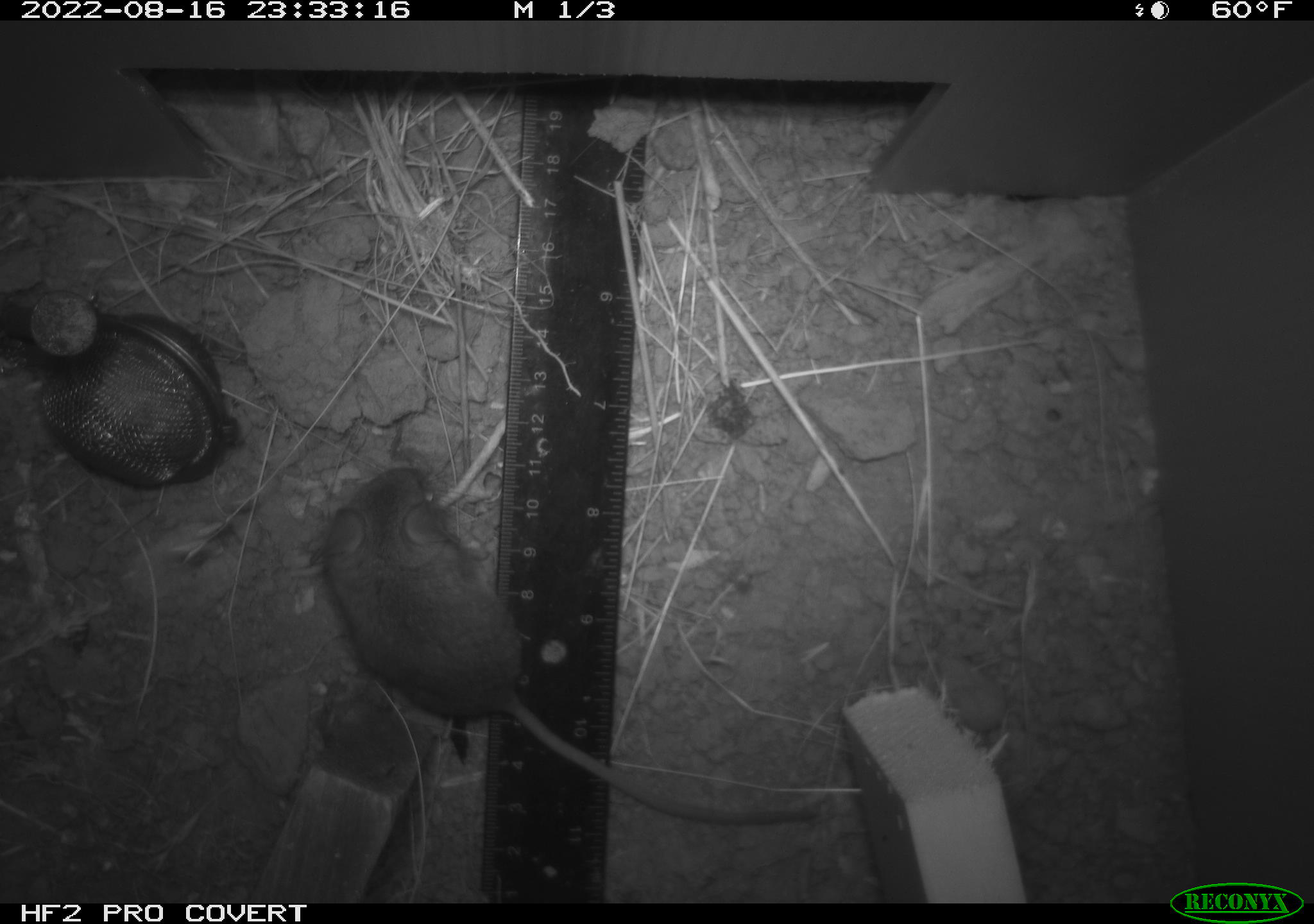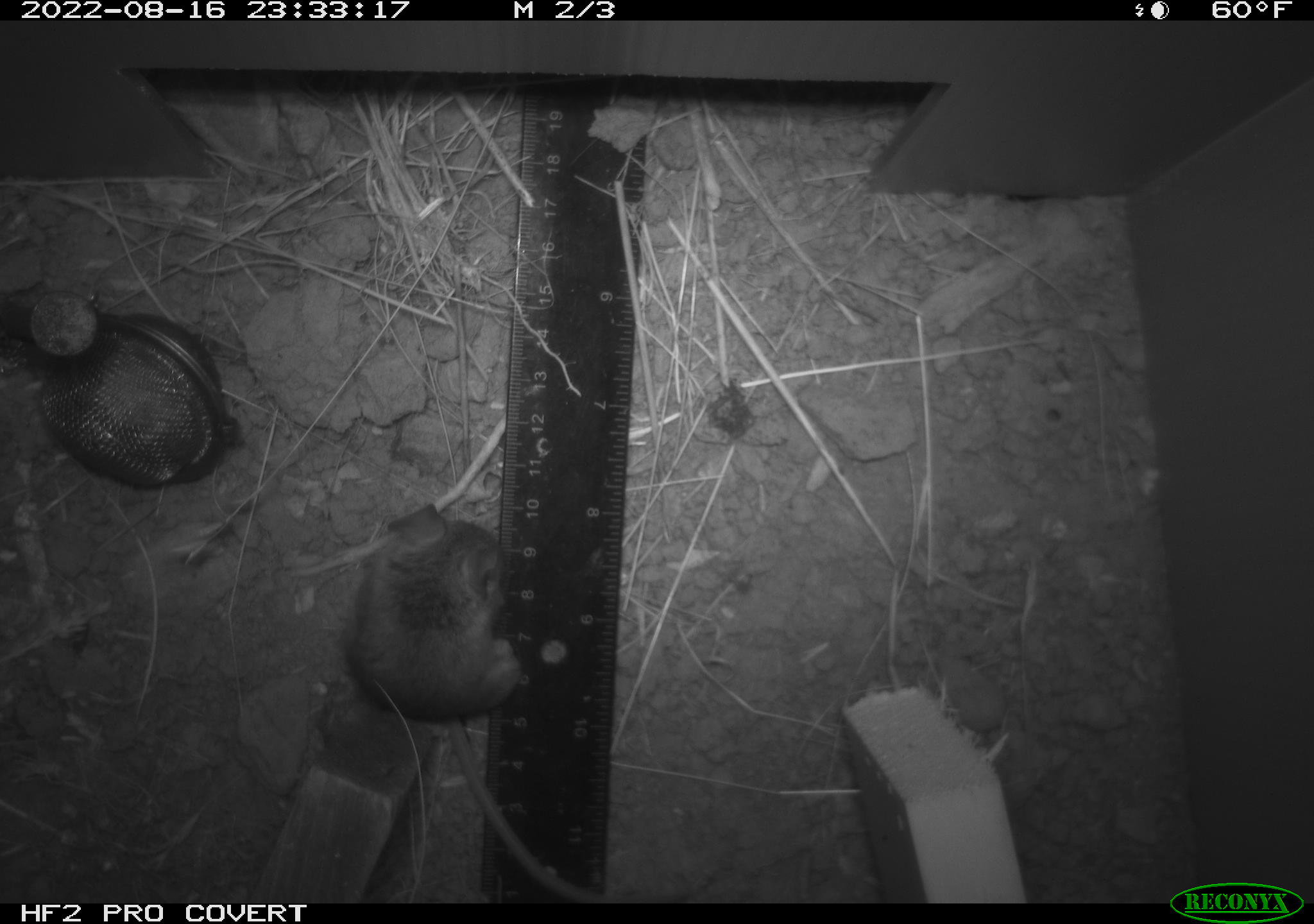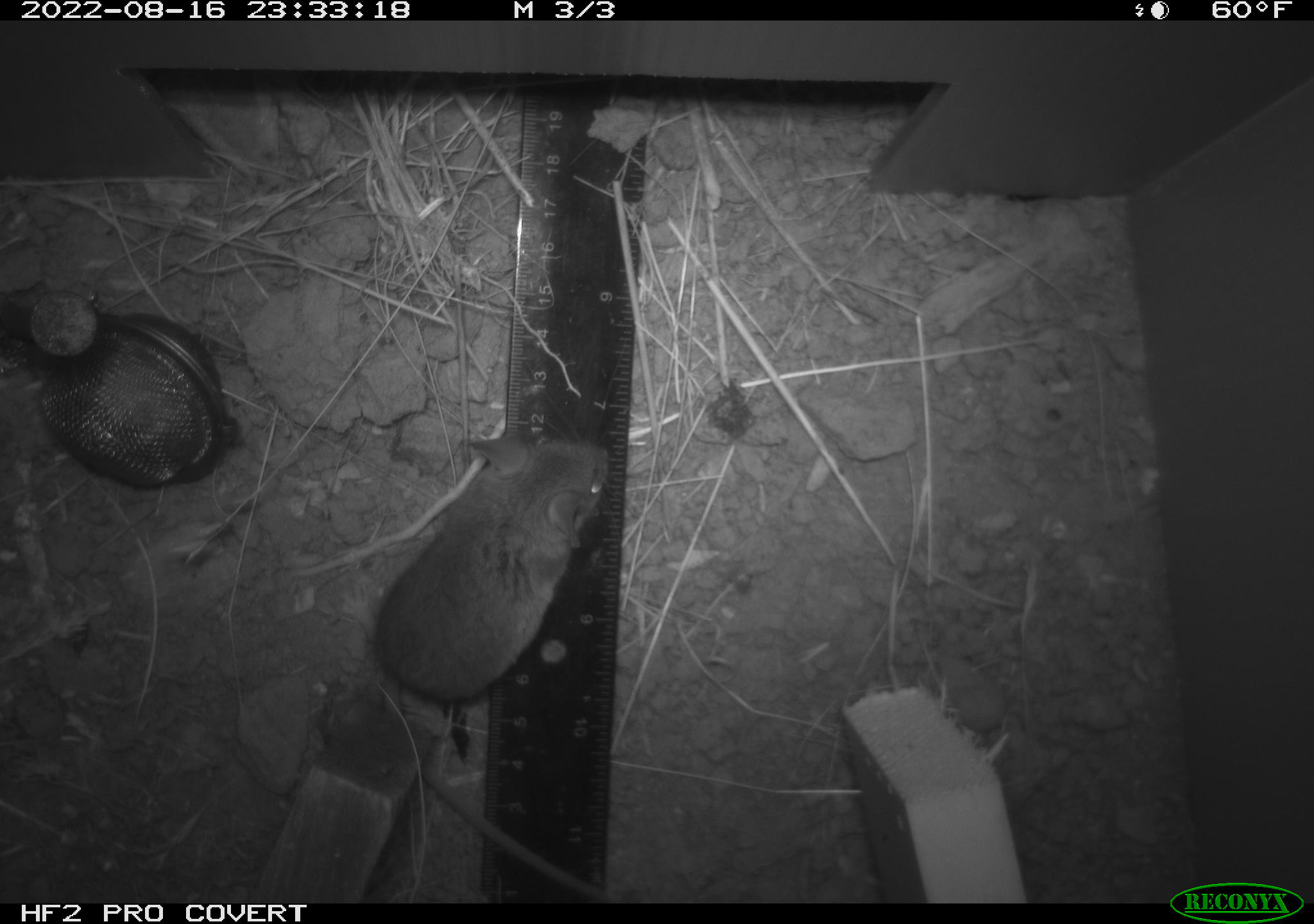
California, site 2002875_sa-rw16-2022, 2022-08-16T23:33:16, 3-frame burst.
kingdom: Animalia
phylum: Chordata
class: Mammalia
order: Rodentia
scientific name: Rodentia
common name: mouse species